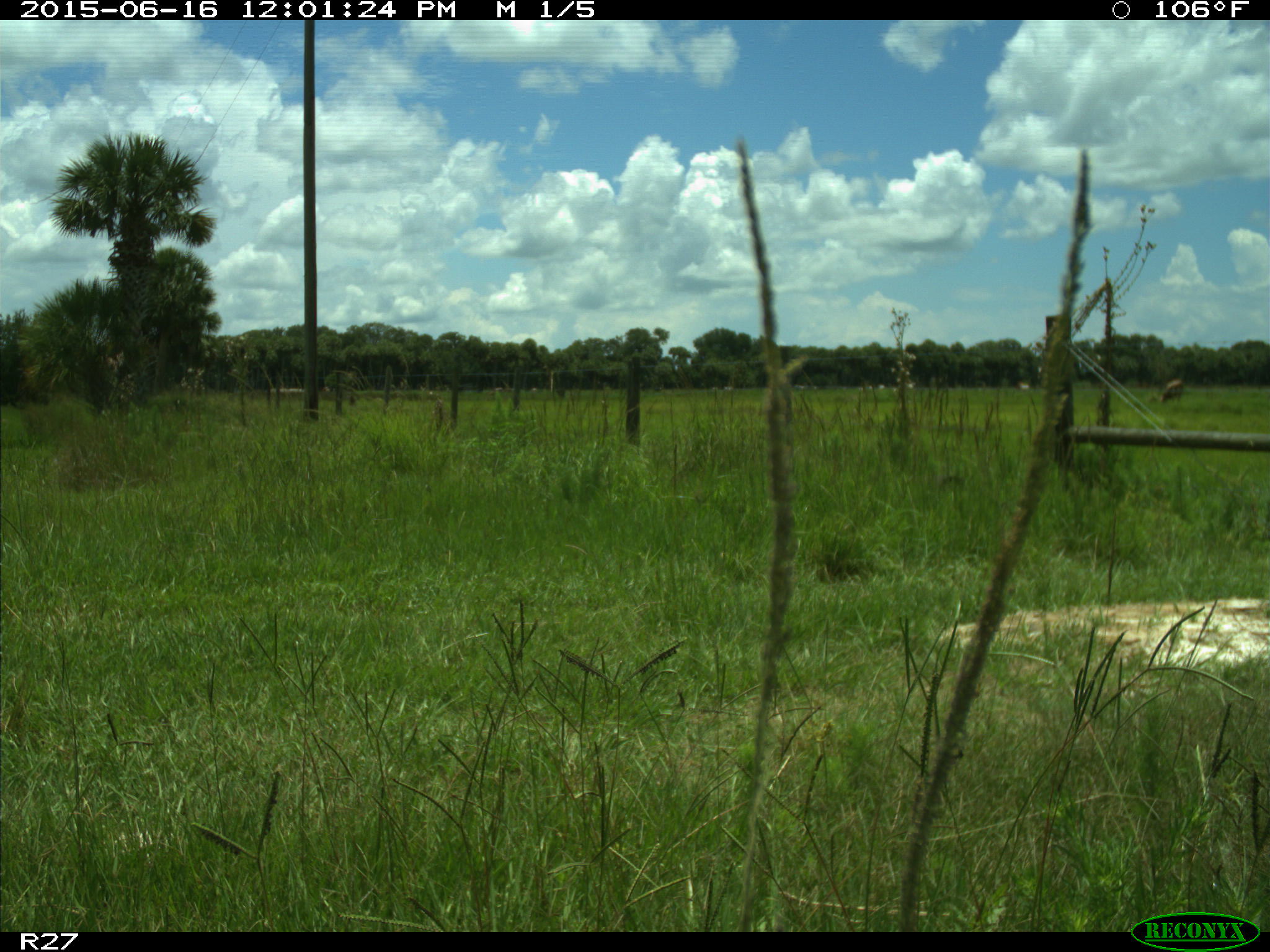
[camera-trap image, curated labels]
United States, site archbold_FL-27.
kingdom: Animalia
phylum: Chordata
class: Mammalia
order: Artiodactyla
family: Bovidae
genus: Bos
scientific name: Bos taurus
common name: domestic cow